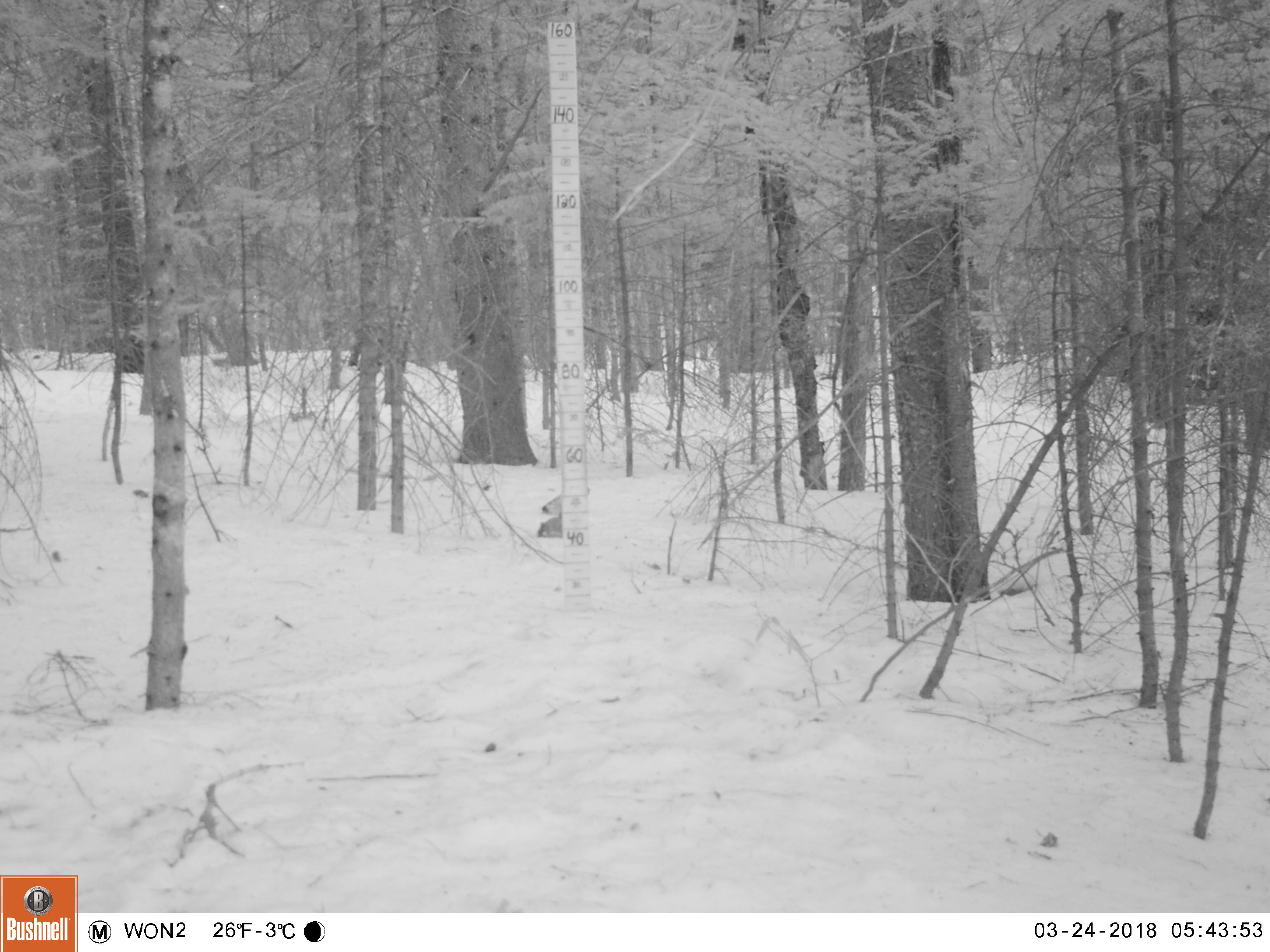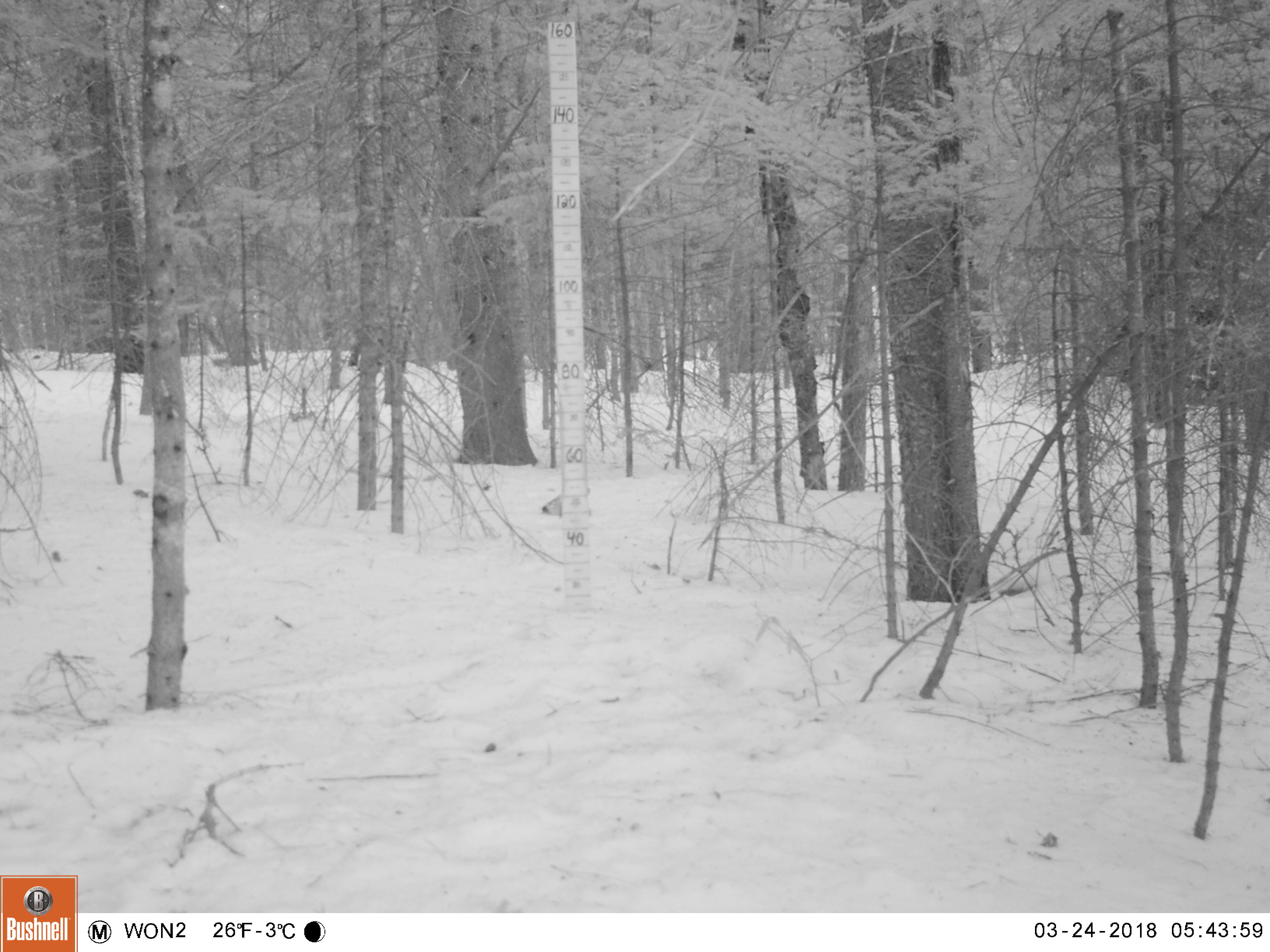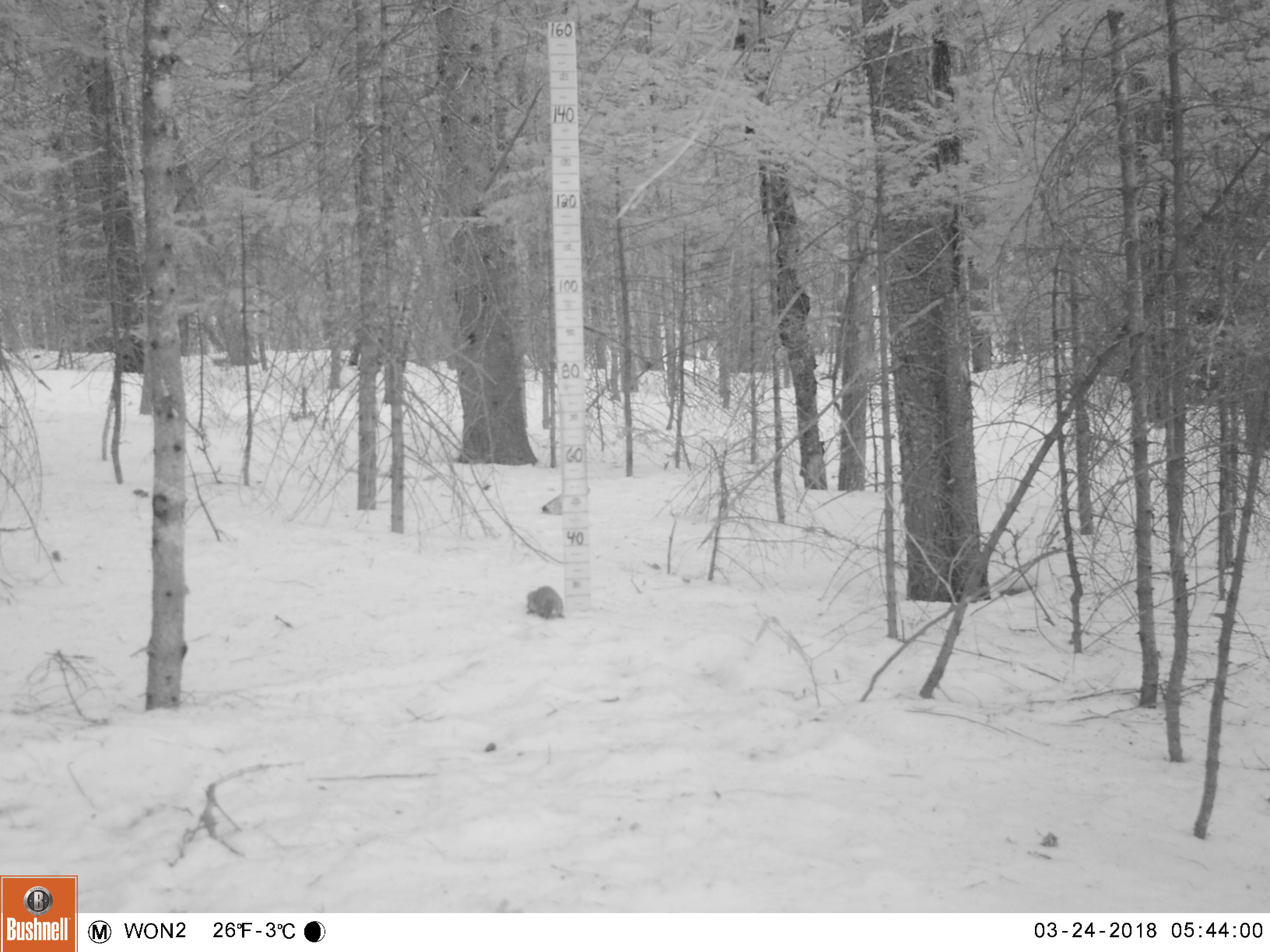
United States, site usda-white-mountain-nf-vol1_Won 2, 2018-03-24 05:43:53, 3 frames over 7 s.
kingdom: Animalia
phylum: Chordata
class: Mammalia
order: Rodentia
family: Sciuridae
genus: Tamiasciurus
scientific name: Tamiasciurus hudsonicus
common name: red squirrel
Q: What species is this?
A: Red squirrel (Tamiasciurus hudsonicus).